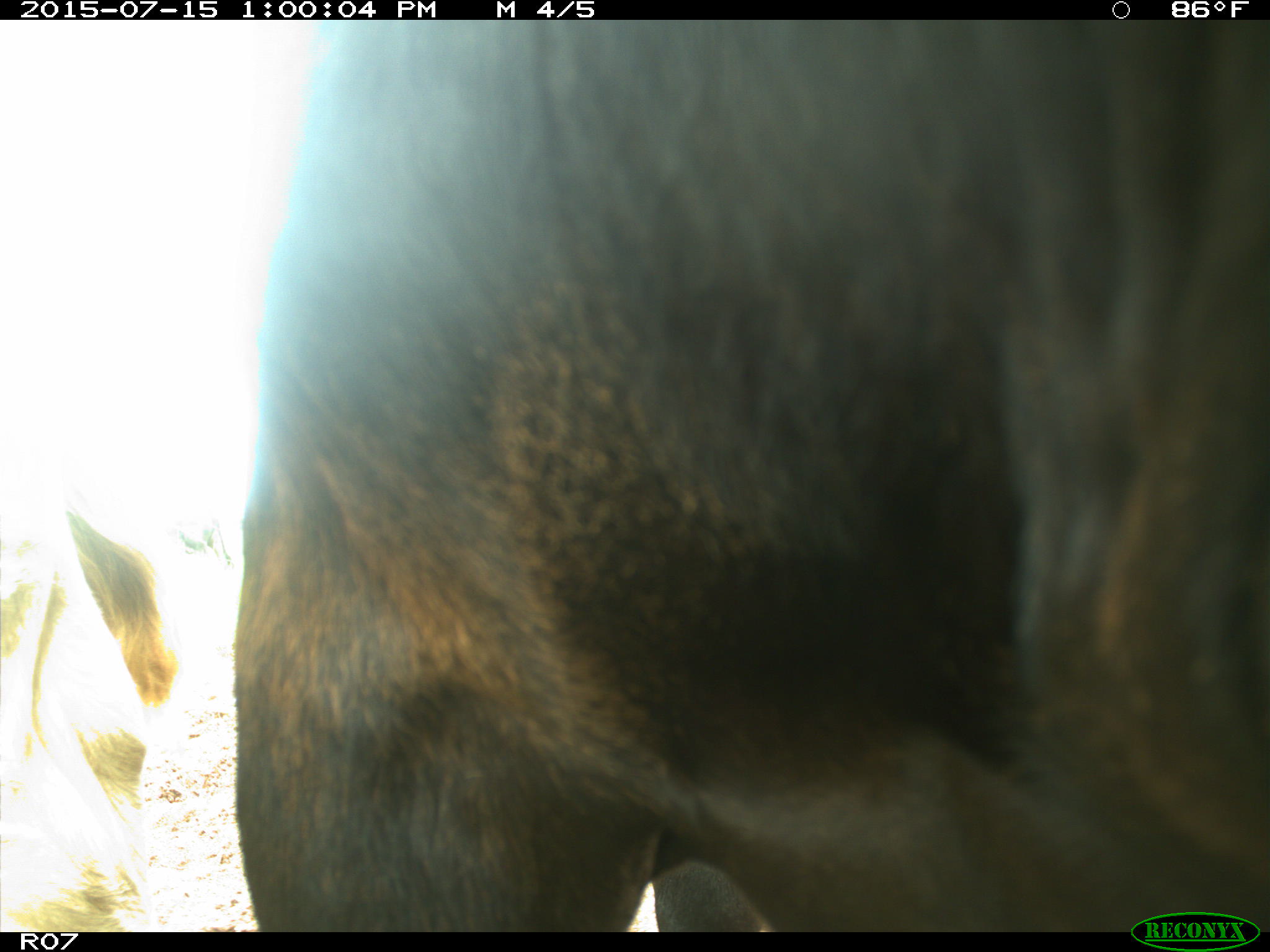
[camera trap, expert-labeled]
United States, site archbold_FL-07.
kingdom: Animalia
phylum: Chordata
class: Mammalia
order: Artiodactyla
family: Bovidae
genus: Bos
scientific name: Bos taurus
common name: domestic cow